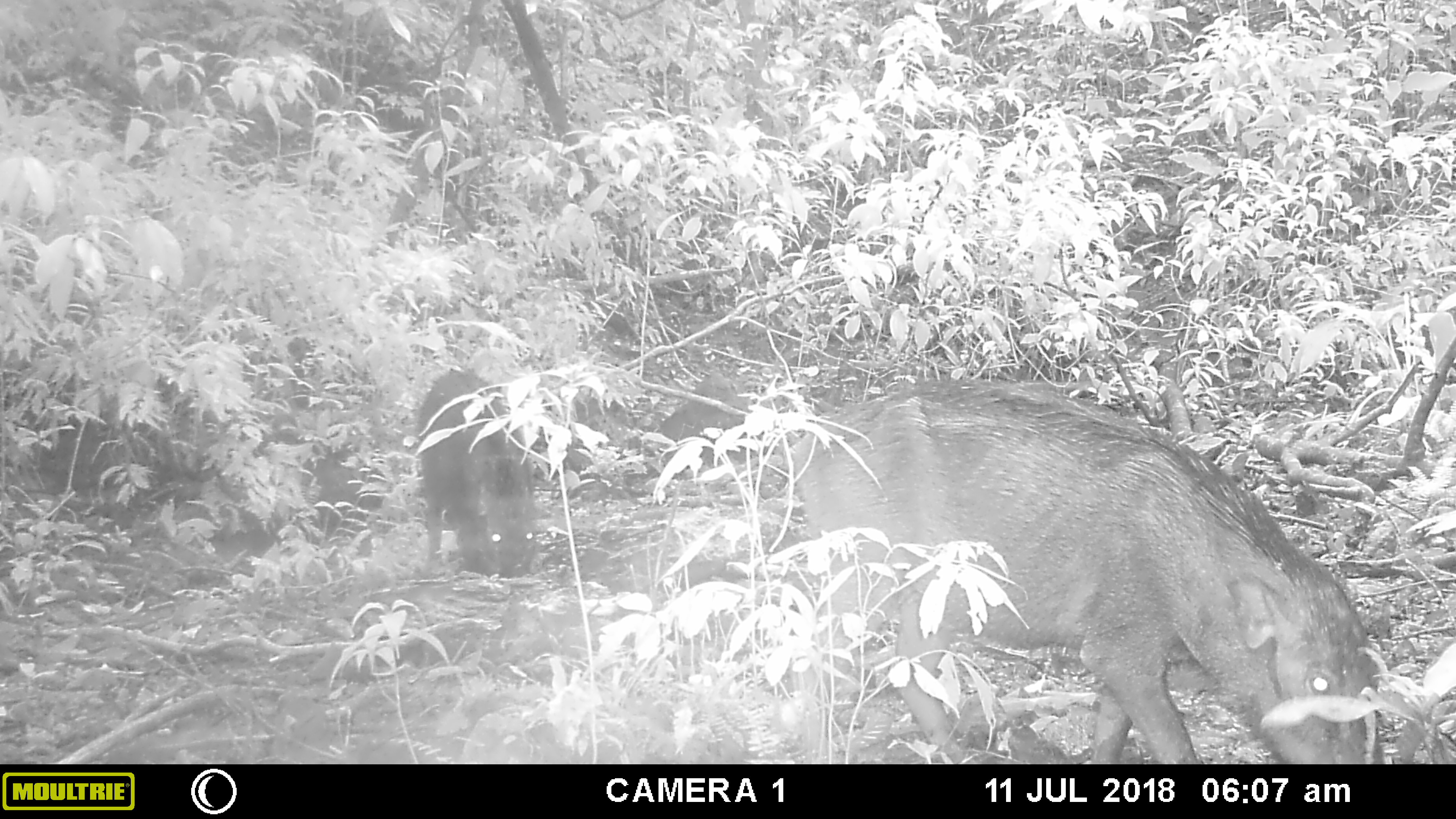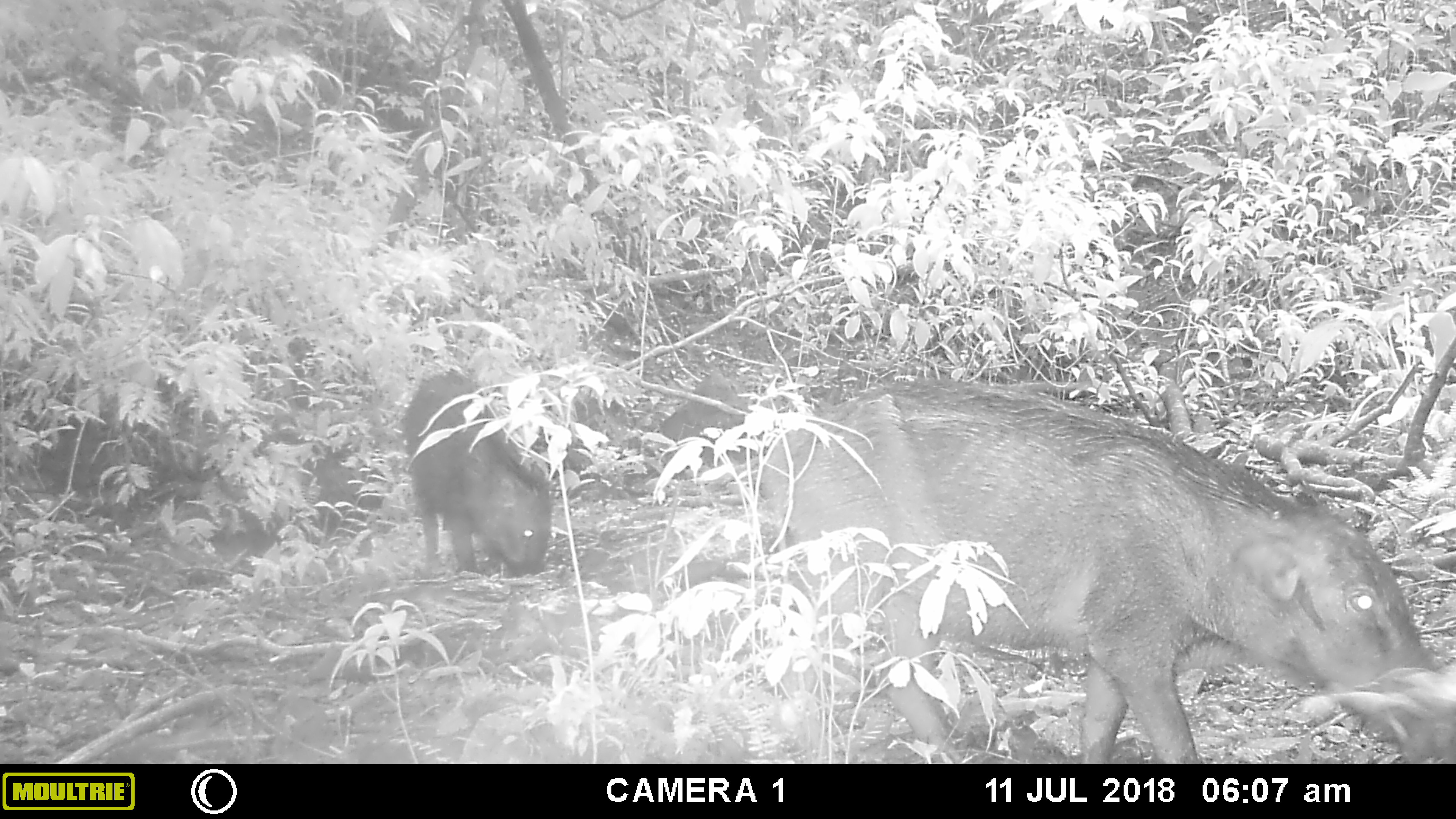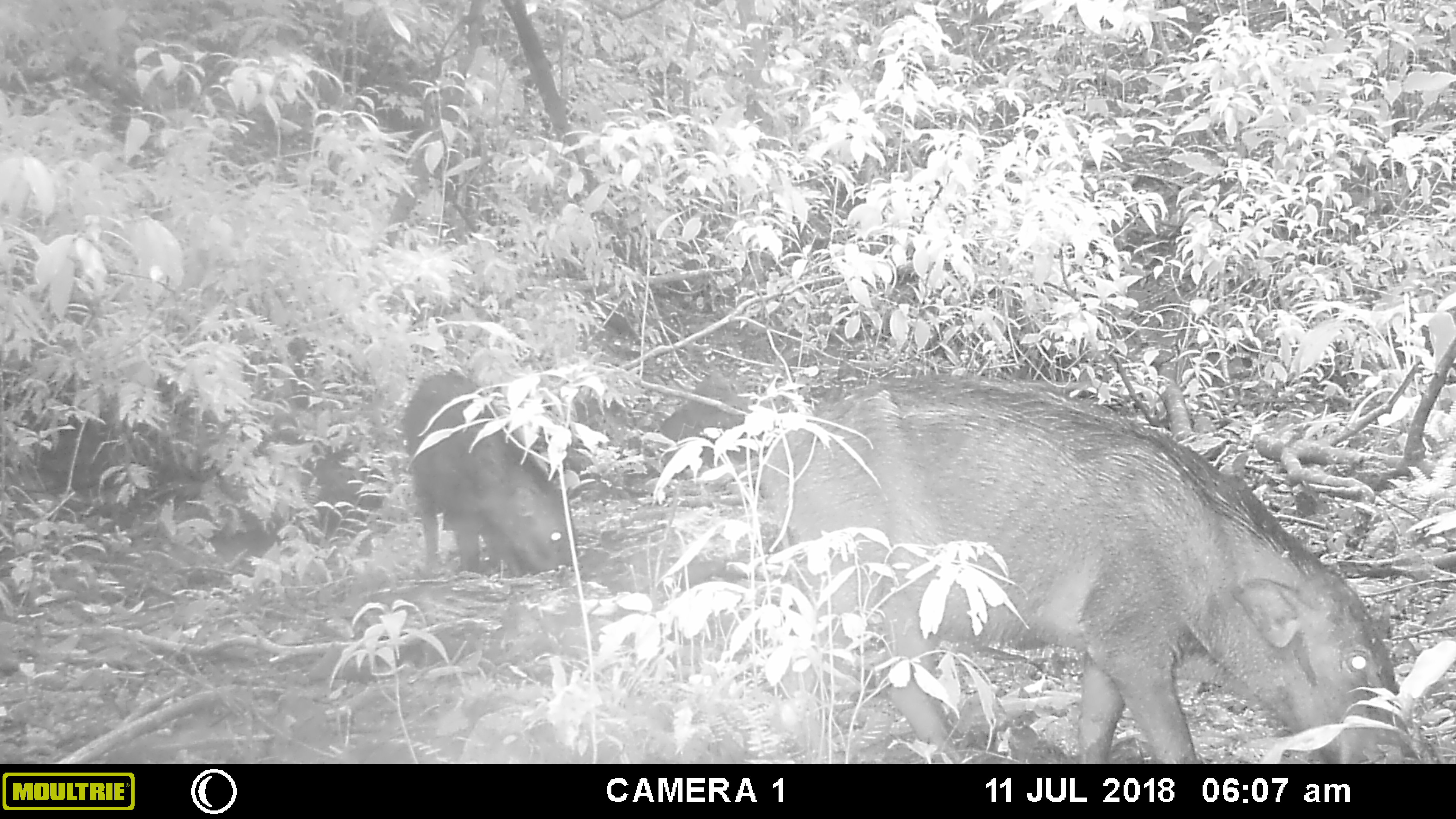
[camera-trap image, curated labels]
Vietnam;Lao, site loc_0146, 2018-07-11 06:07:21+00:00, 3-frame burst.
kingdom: Animalia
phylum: Chordata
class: Mammalia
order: Artiodactyla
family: Suidae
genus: Sus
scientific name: Sus scrofa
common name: eurasian wild pig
Eurasian wild pig (Sus scrofa). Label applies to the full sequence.